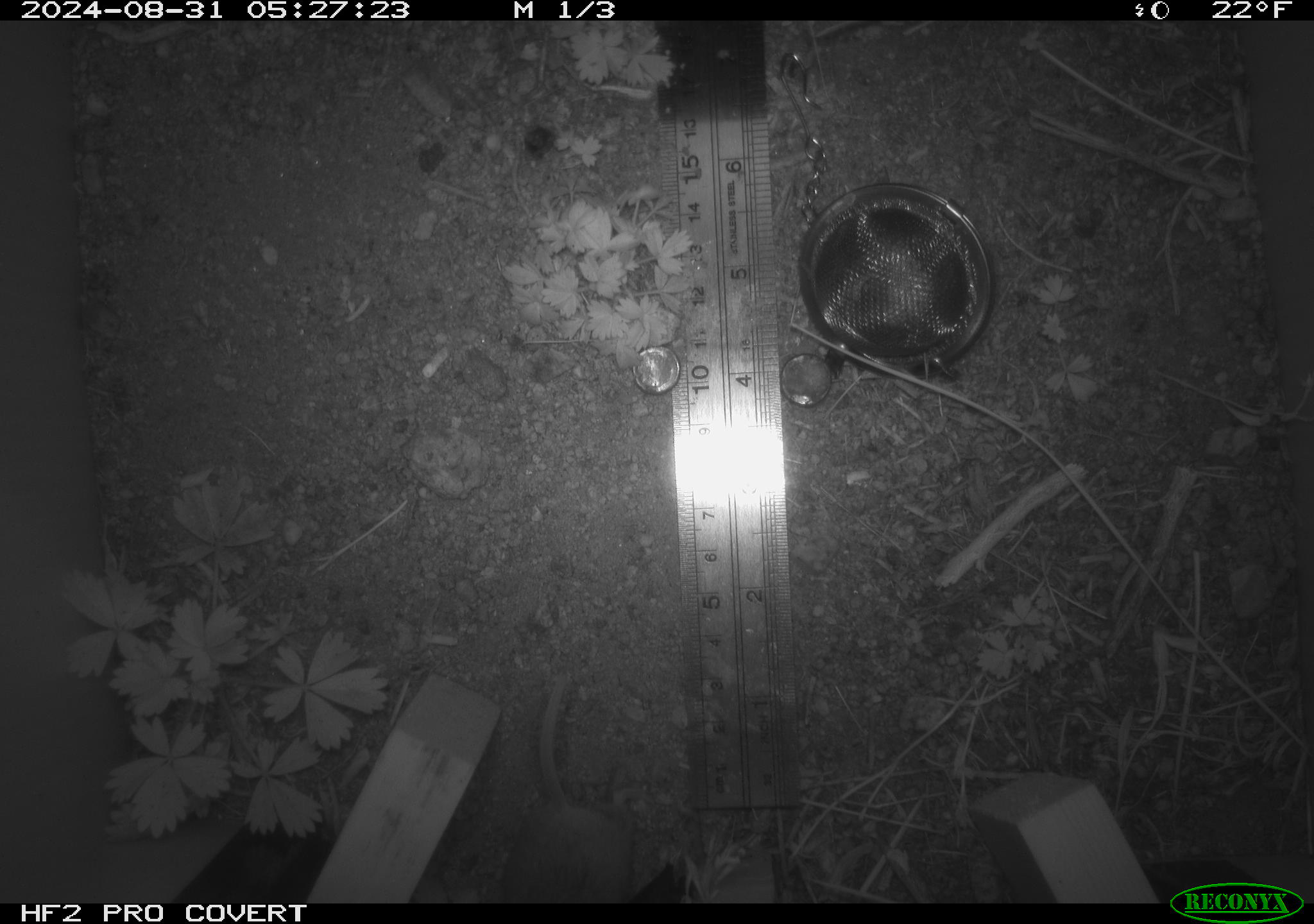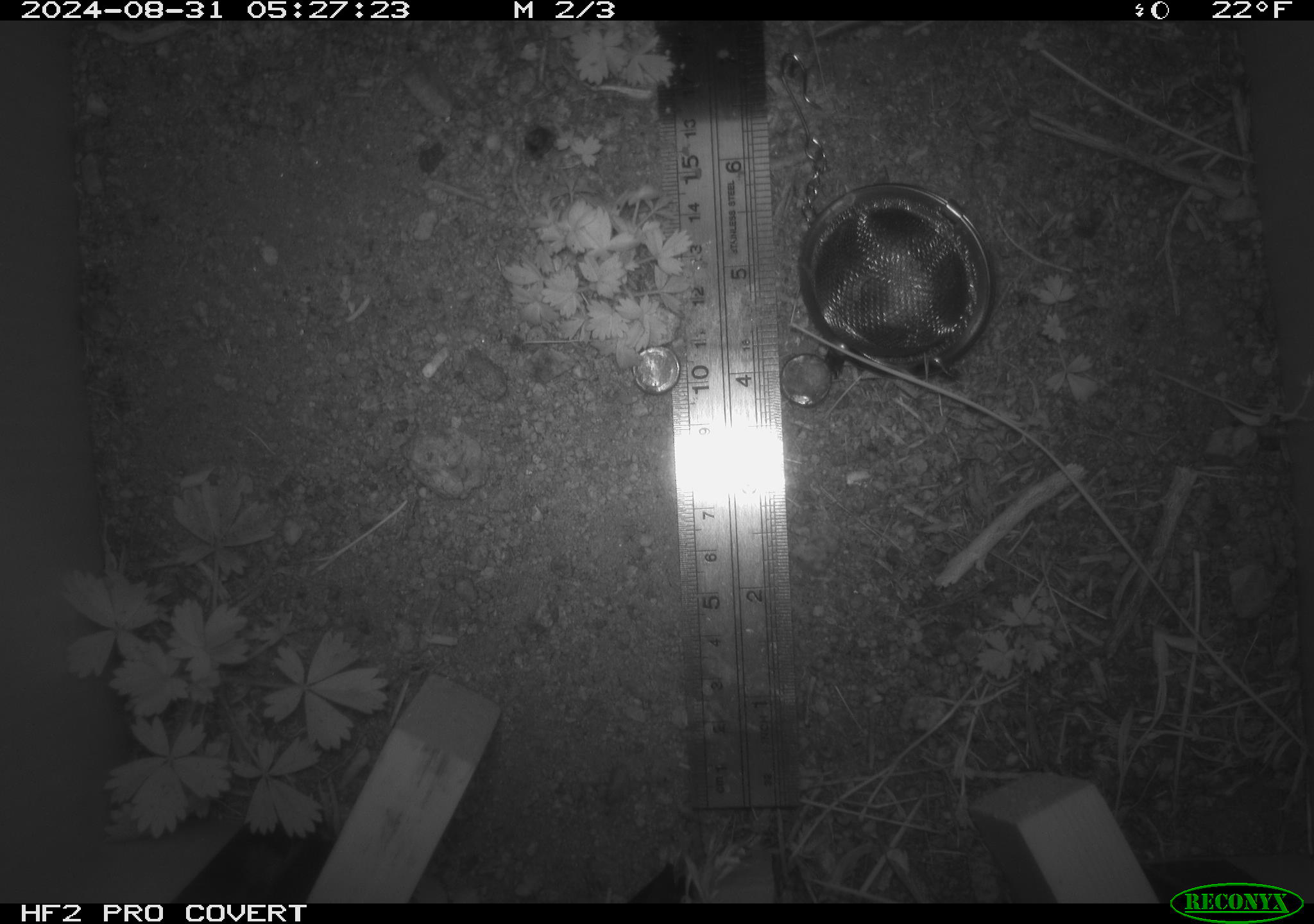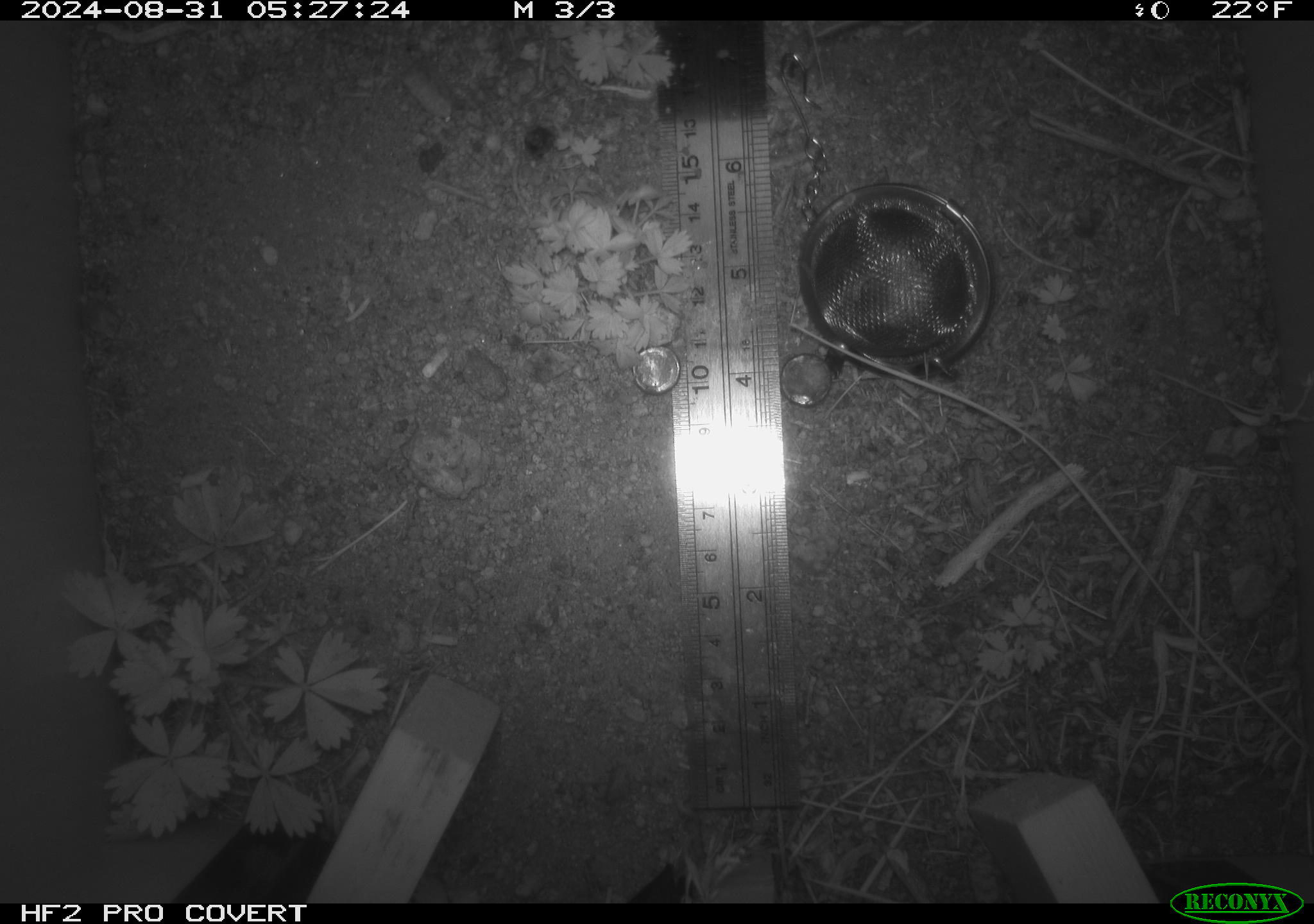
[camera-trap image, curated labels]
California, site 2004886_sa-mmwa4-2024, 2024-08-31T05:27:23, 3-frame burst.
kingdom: Animalia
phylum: Chordata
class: Mammalia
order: Rodentia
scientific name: Rodentia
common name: mouse species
Mouse species (Rodentia).